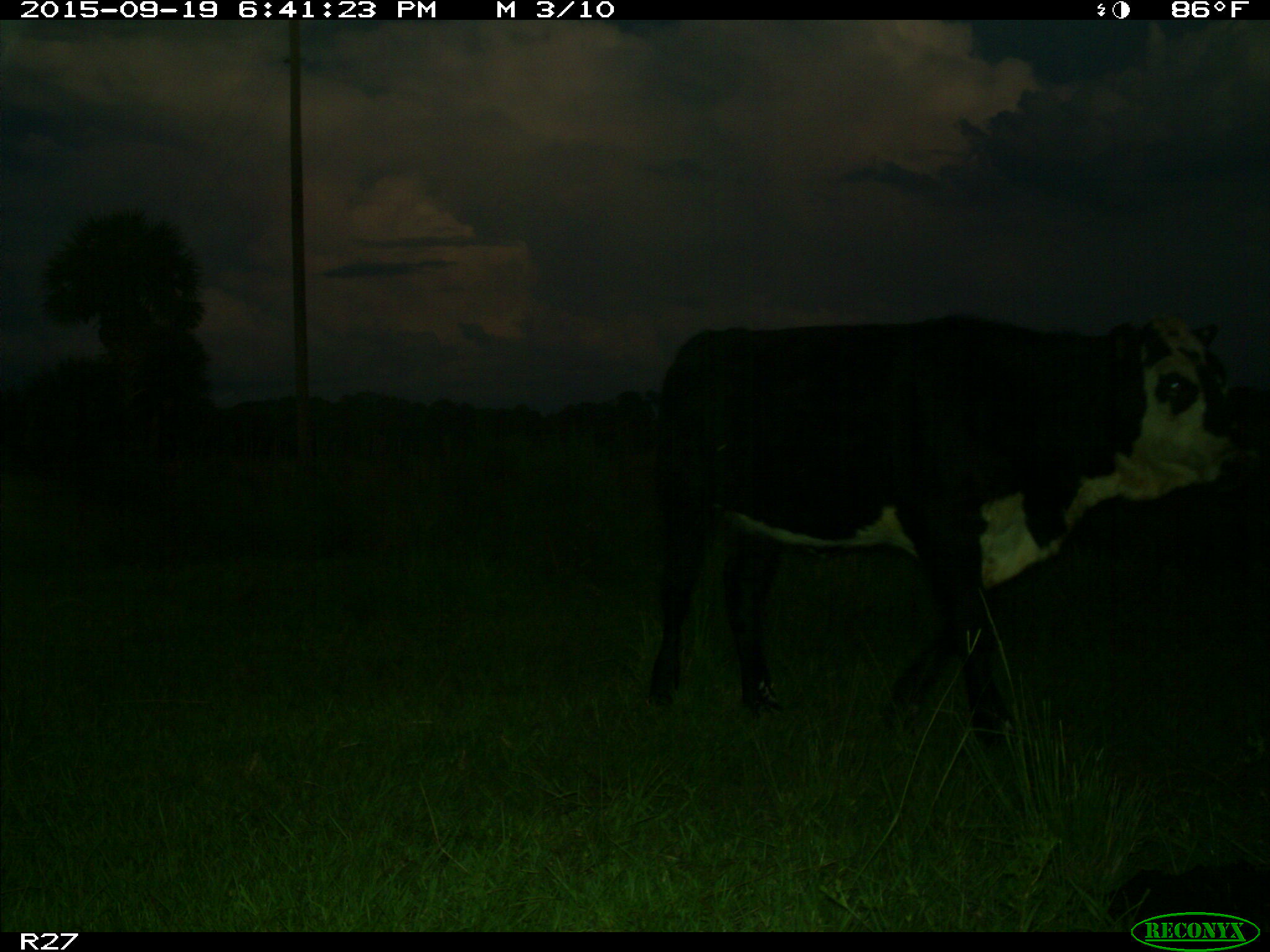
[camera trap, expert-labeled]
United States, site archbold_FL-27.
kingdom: Animalia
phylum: Chordata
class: Mammalia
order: Artiodactyla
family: Bovidae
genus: Bos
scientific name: Bos taurus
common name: domestic cow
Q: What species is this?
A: Bos taurus (domestic cow).